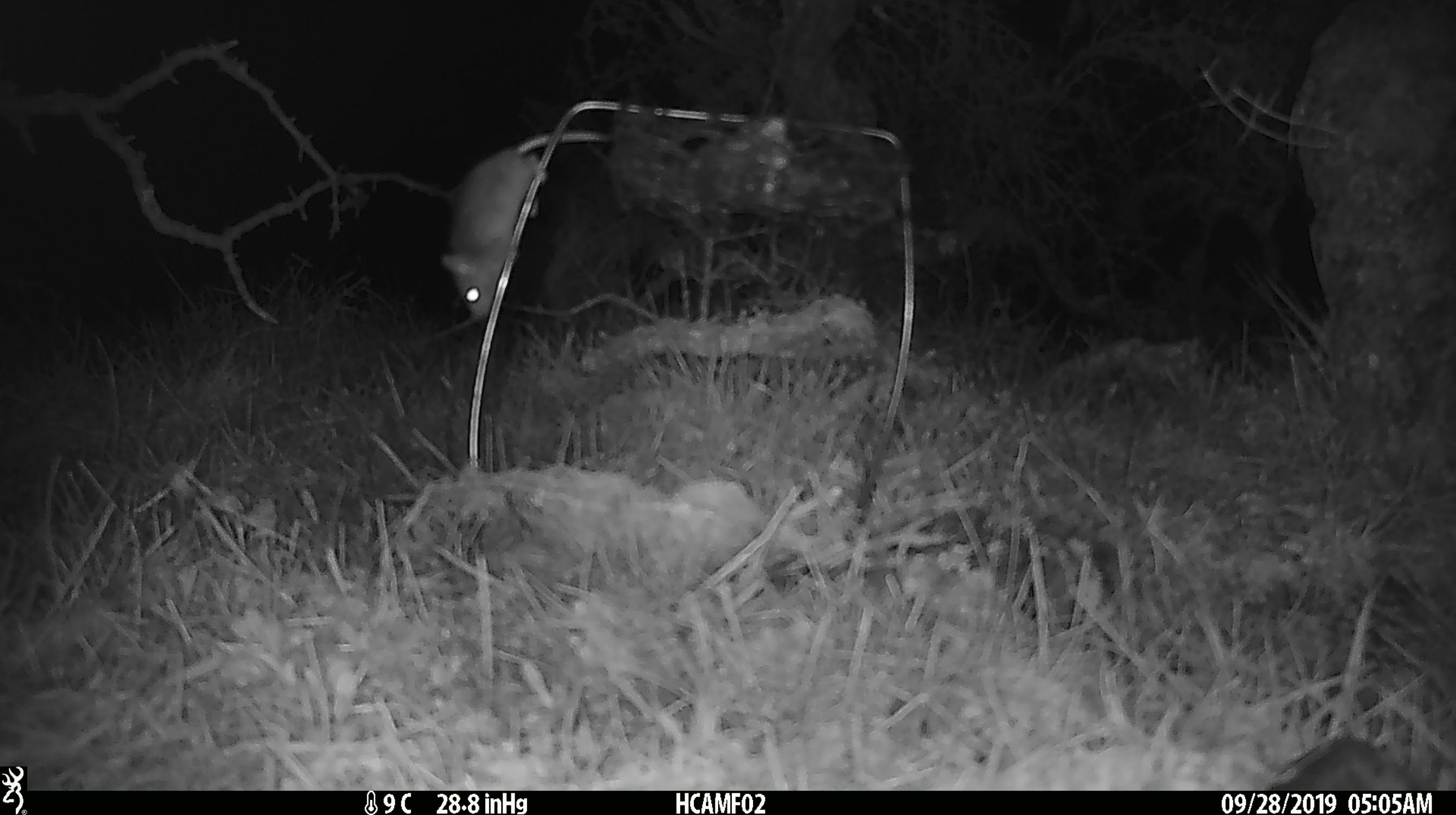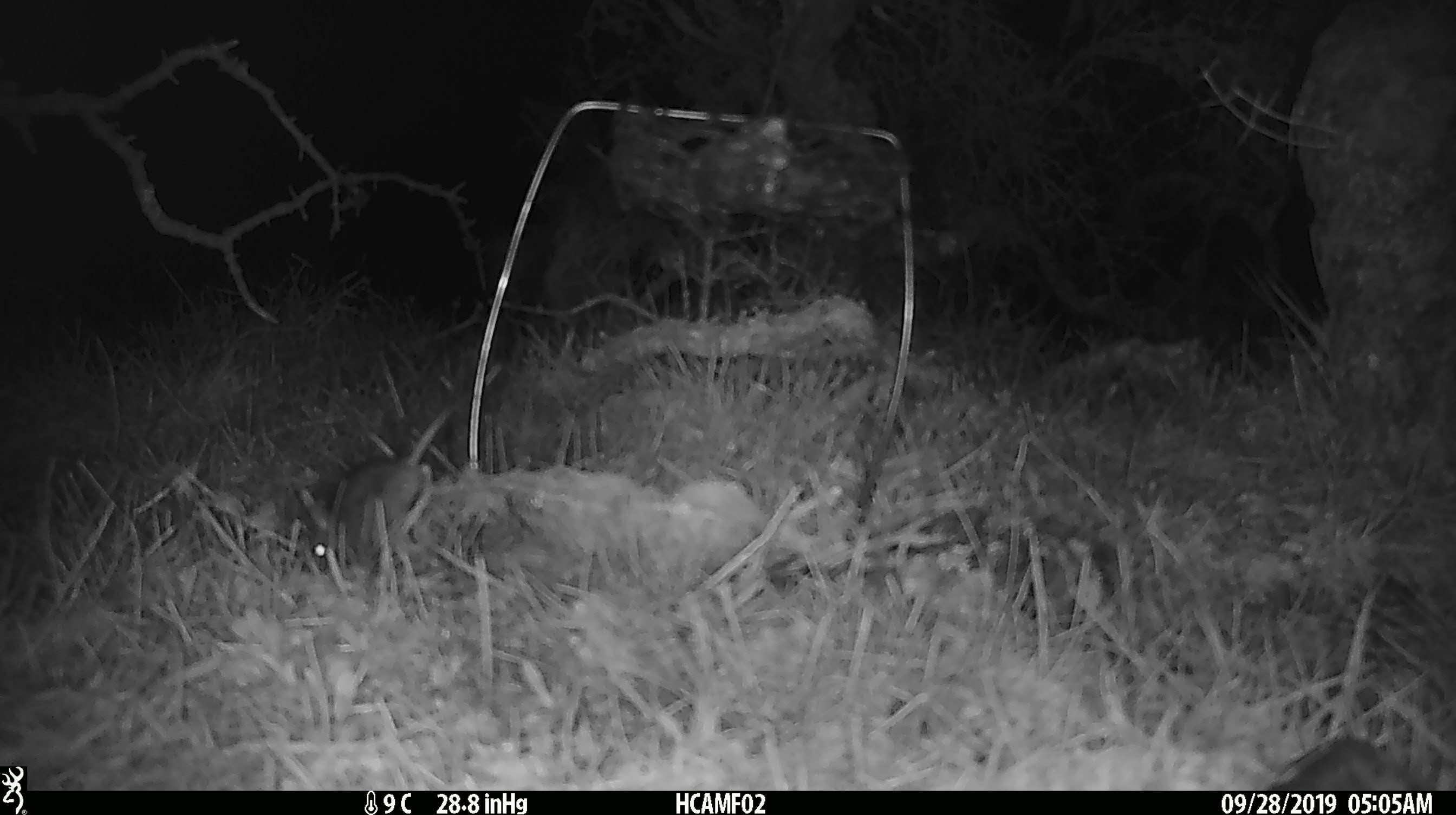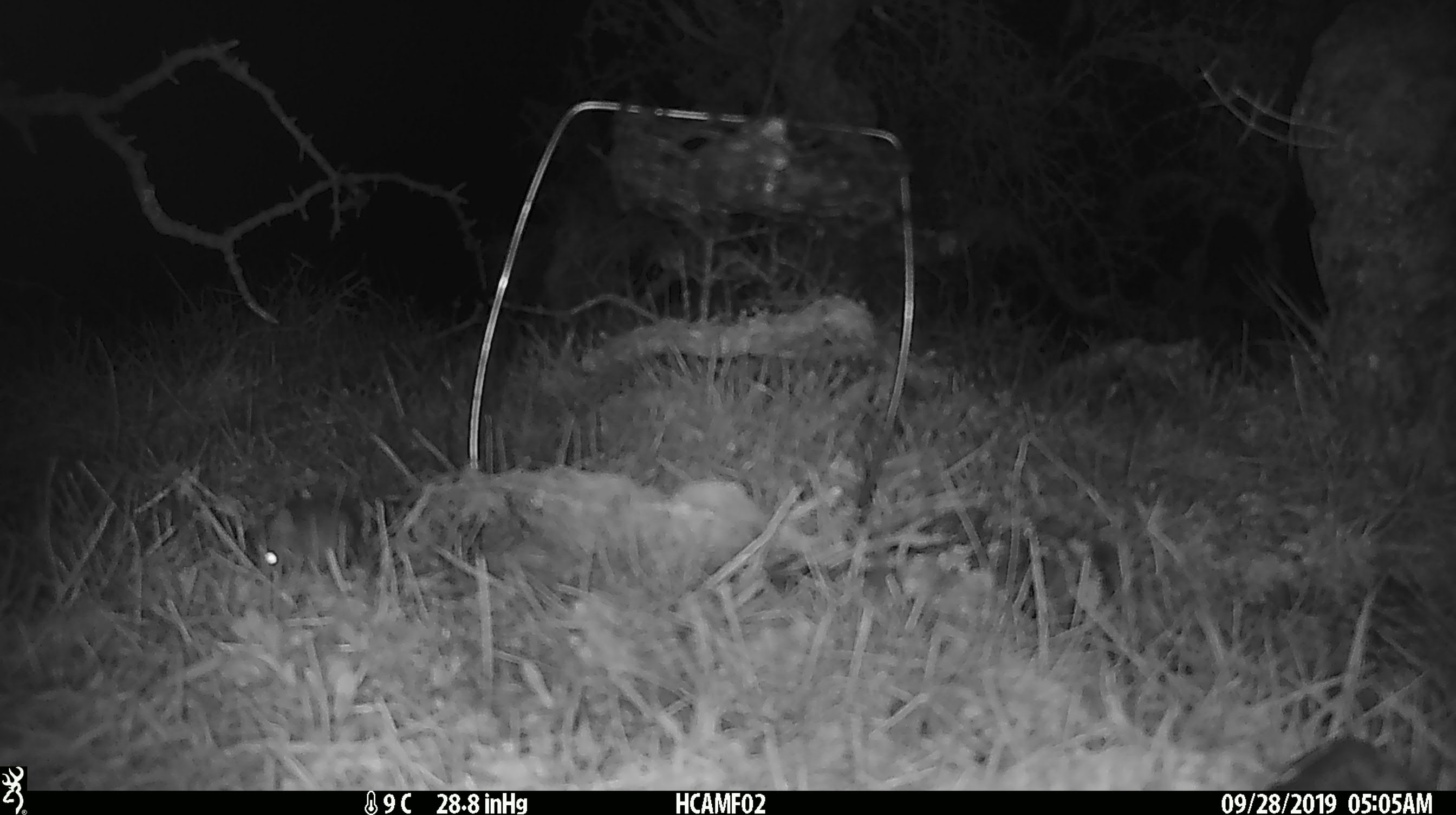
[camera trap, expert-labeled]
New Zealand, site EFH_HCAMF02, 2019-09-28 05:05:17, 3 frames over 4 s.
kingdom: Animalia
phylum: Chordata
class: Mammalia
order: Rodentia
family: Muridae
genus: Mus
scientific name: Mus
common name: mouse